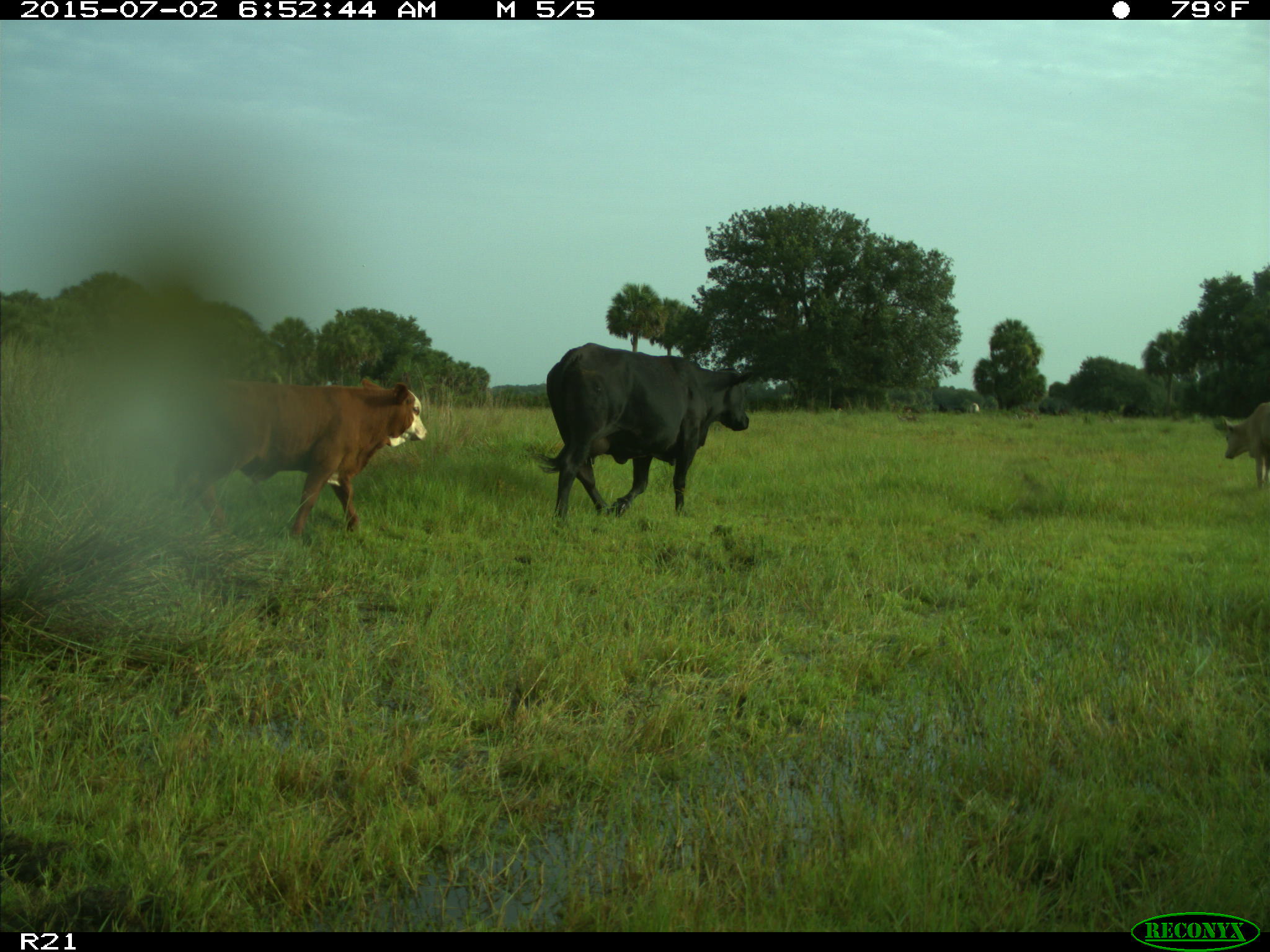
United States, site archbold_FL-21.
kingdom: Animalia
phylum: Chordata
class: Mammalia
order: Artiodactyla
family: Bovidae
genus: Bos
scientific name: Bos taurus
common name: domestic cow